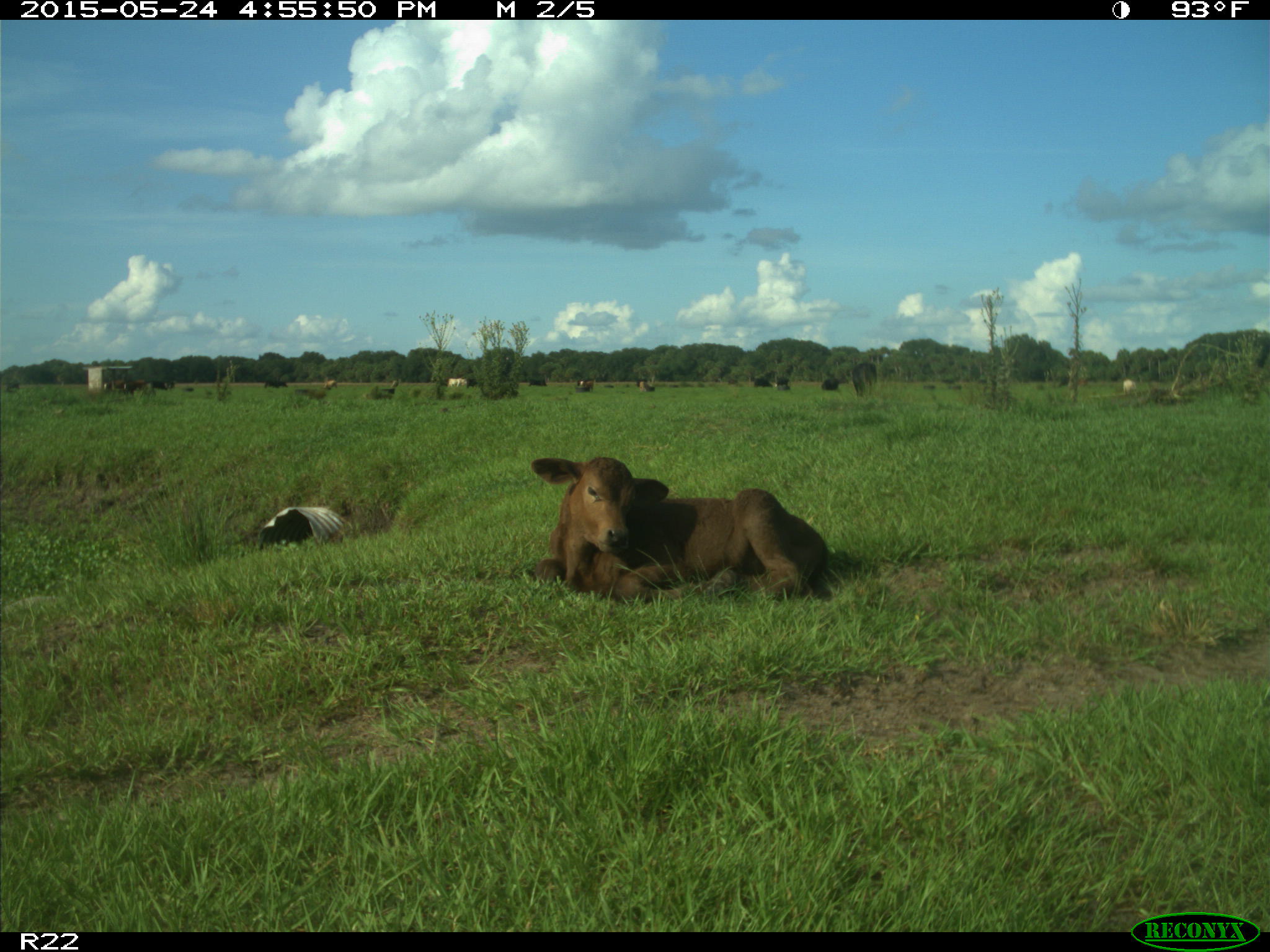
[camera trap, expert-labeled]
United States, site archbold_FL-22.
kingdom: Animalia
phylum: Chordata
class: Mammalia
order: Artiodactyla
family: Suidae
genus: Sus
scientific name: Sus scrofa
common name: wild boar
Sus scrofa (wild boar).